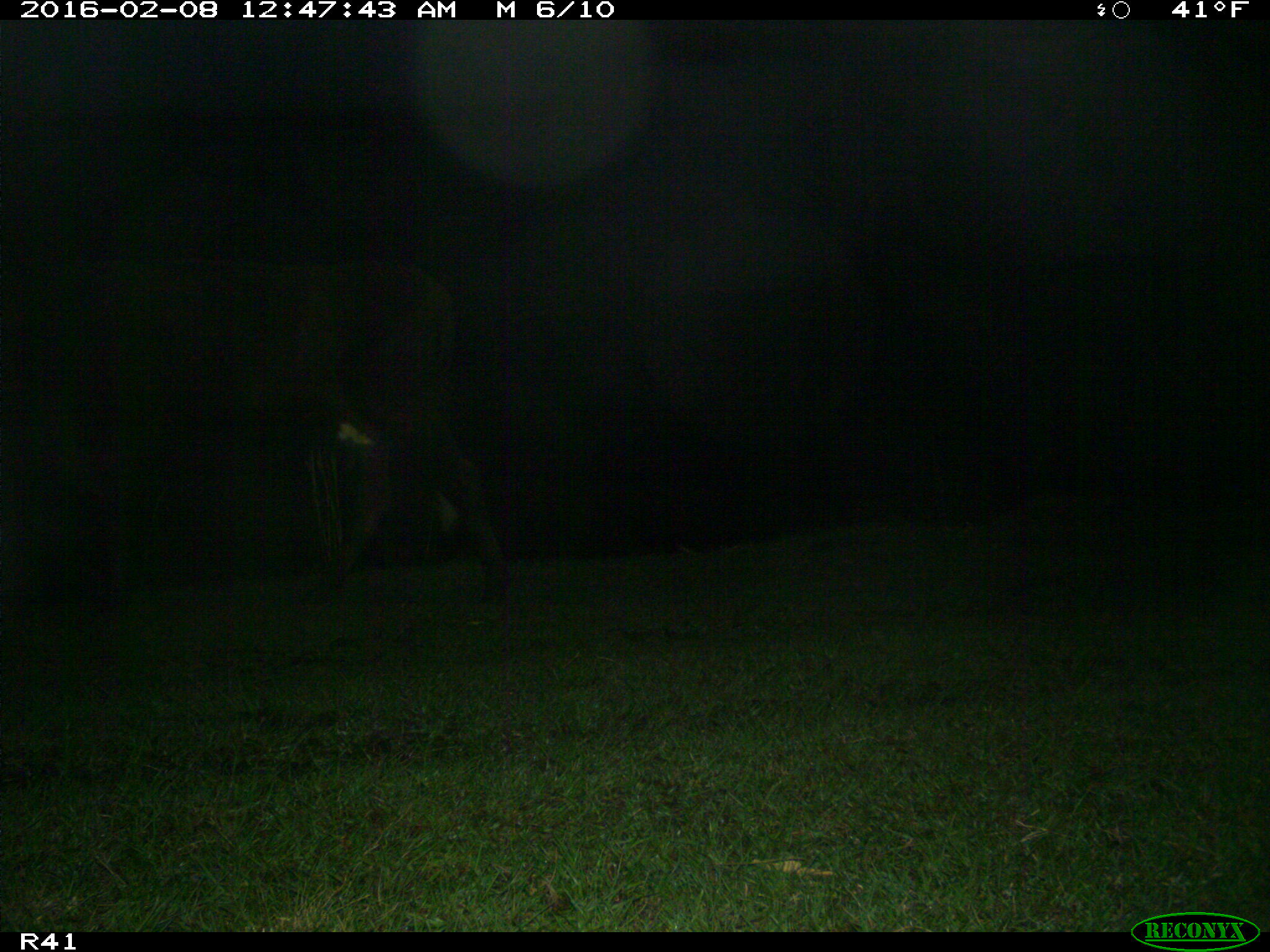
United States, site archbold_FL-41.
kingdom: Animalia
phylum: Chordata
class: Mammalia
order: Artiodactyla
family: Bovidae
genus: Bos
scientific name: Bos taurus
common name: domestic cow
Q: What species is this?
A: Bos taurus (domestic cow).